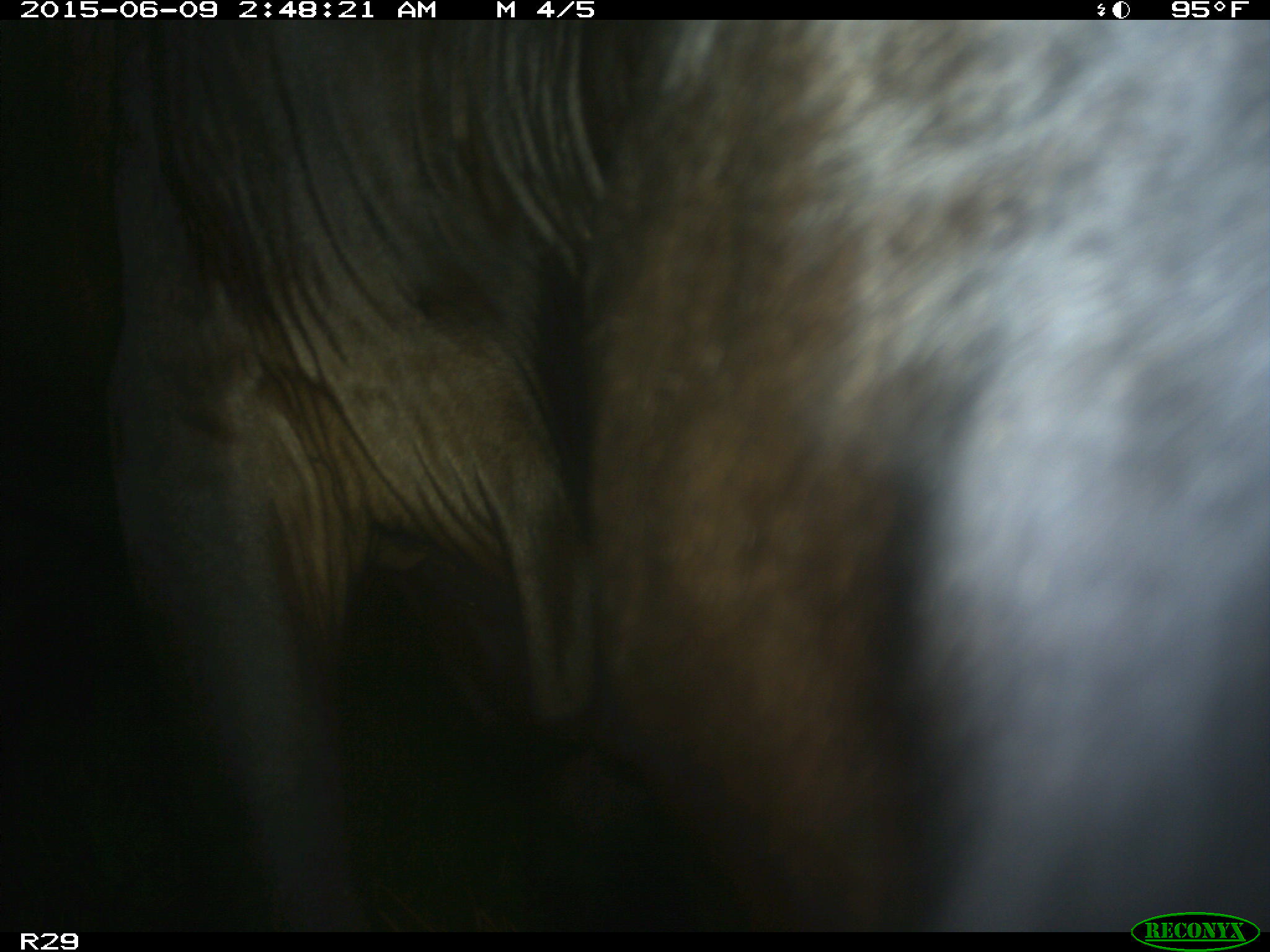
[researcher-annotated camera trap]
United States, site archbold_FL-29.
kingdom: Animalia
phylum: Chordata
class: Mammalia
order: Artiodactyla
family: Bovidae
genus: Bos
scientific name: Bos taurus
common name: domestic cow